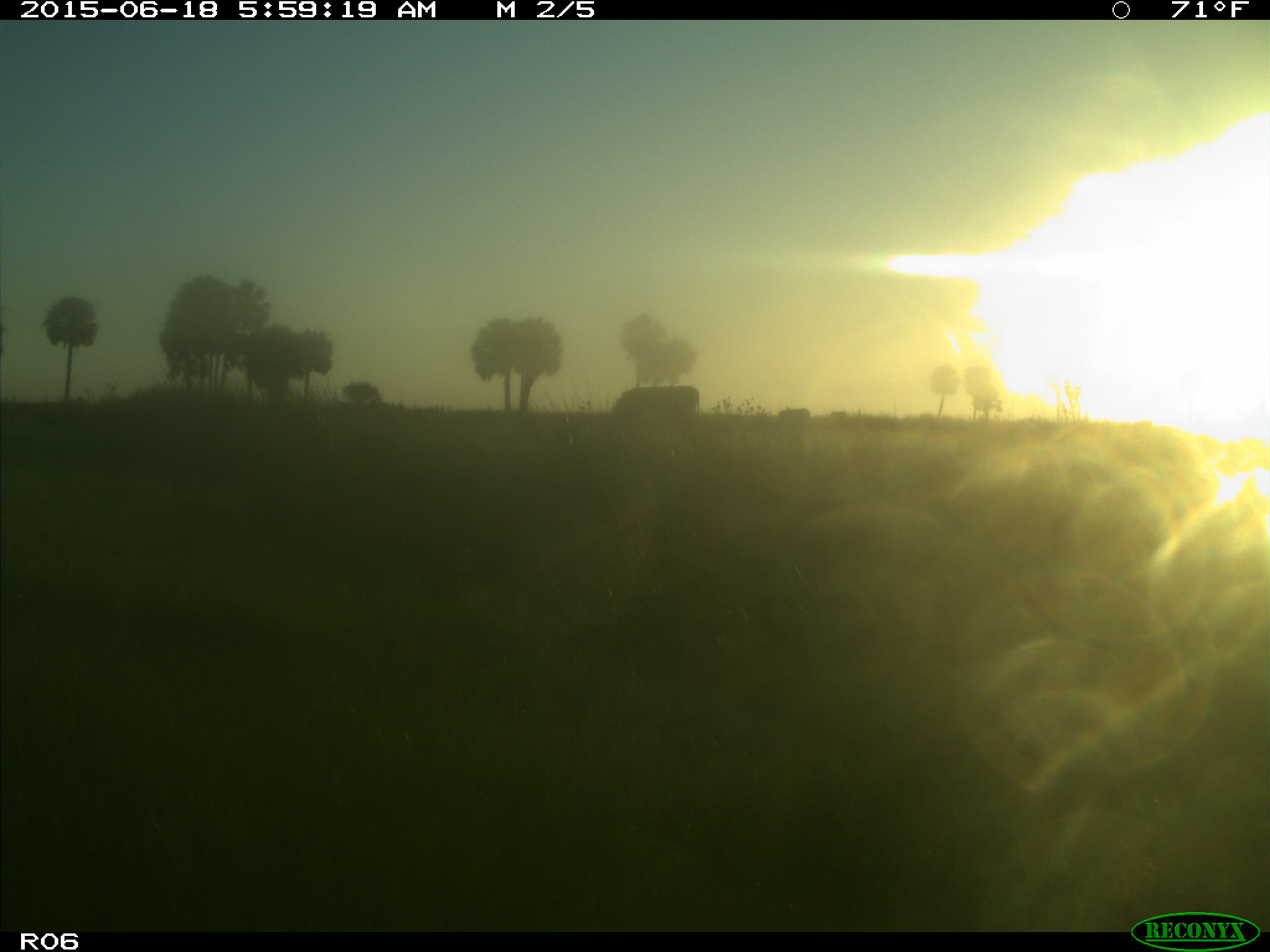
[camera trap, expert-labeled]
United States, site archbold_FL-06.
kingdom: Animalia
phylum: Chordata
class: Mammalia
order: Artiodactyla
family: Bovidae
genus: Bos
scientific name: Bos taurus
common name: domestic cow